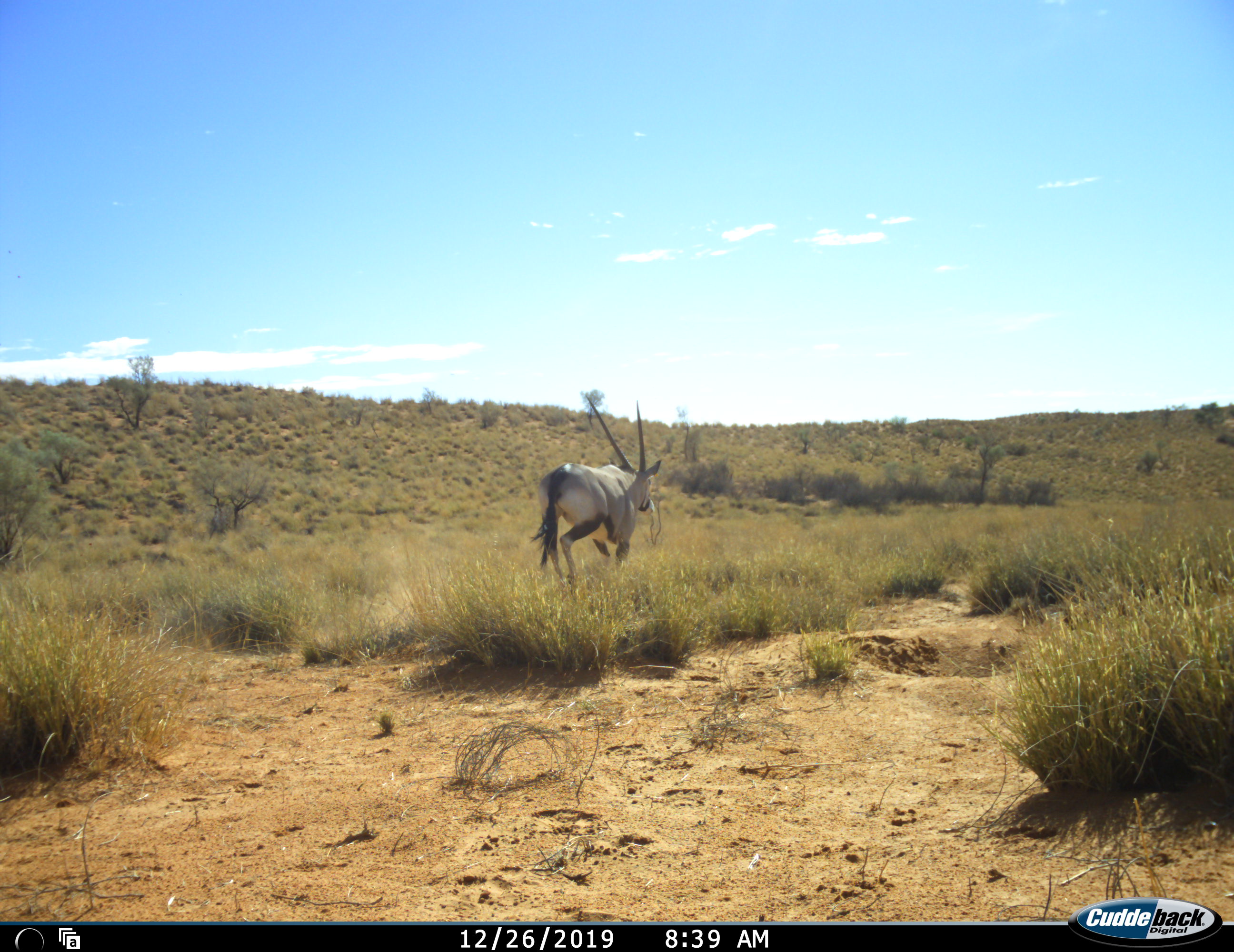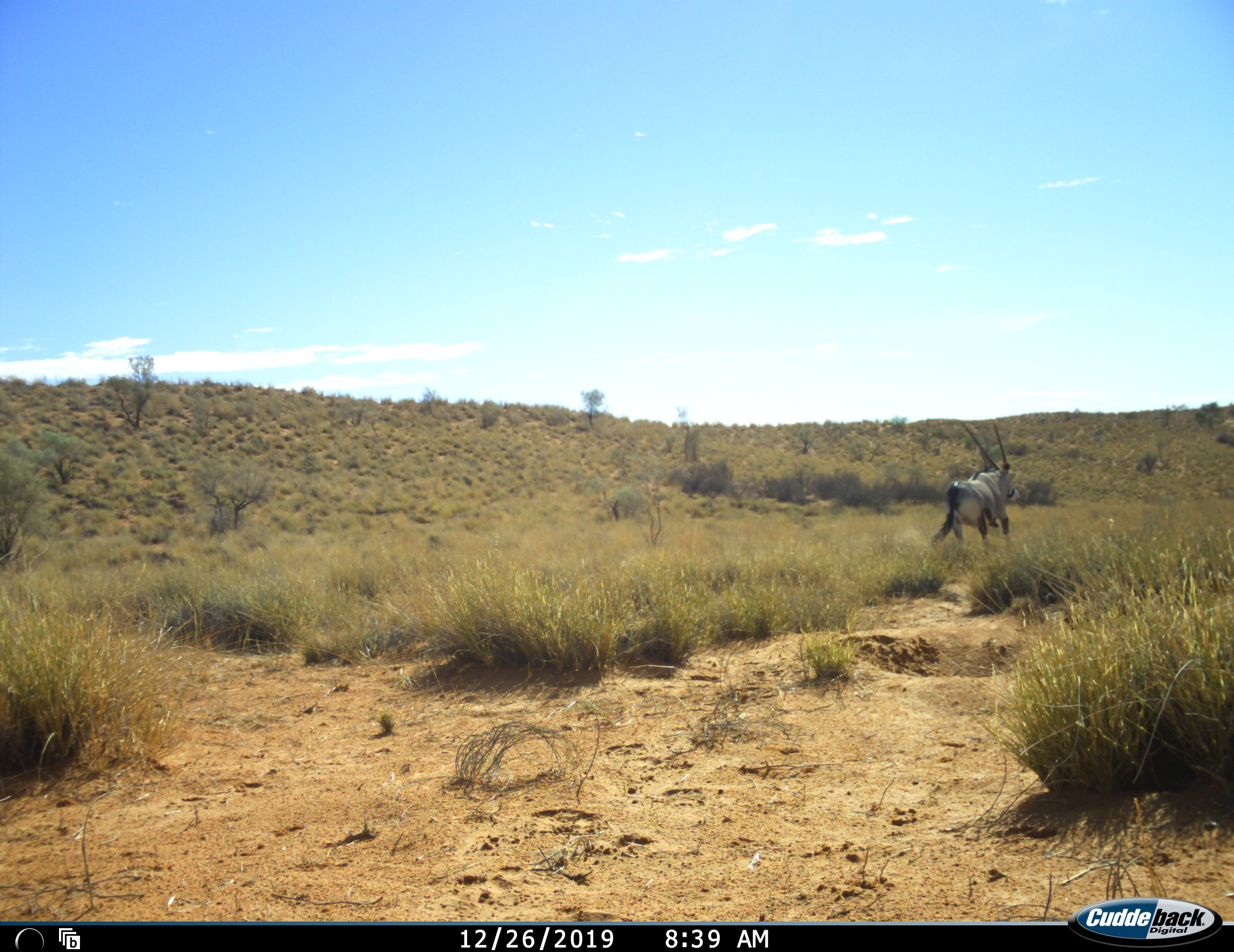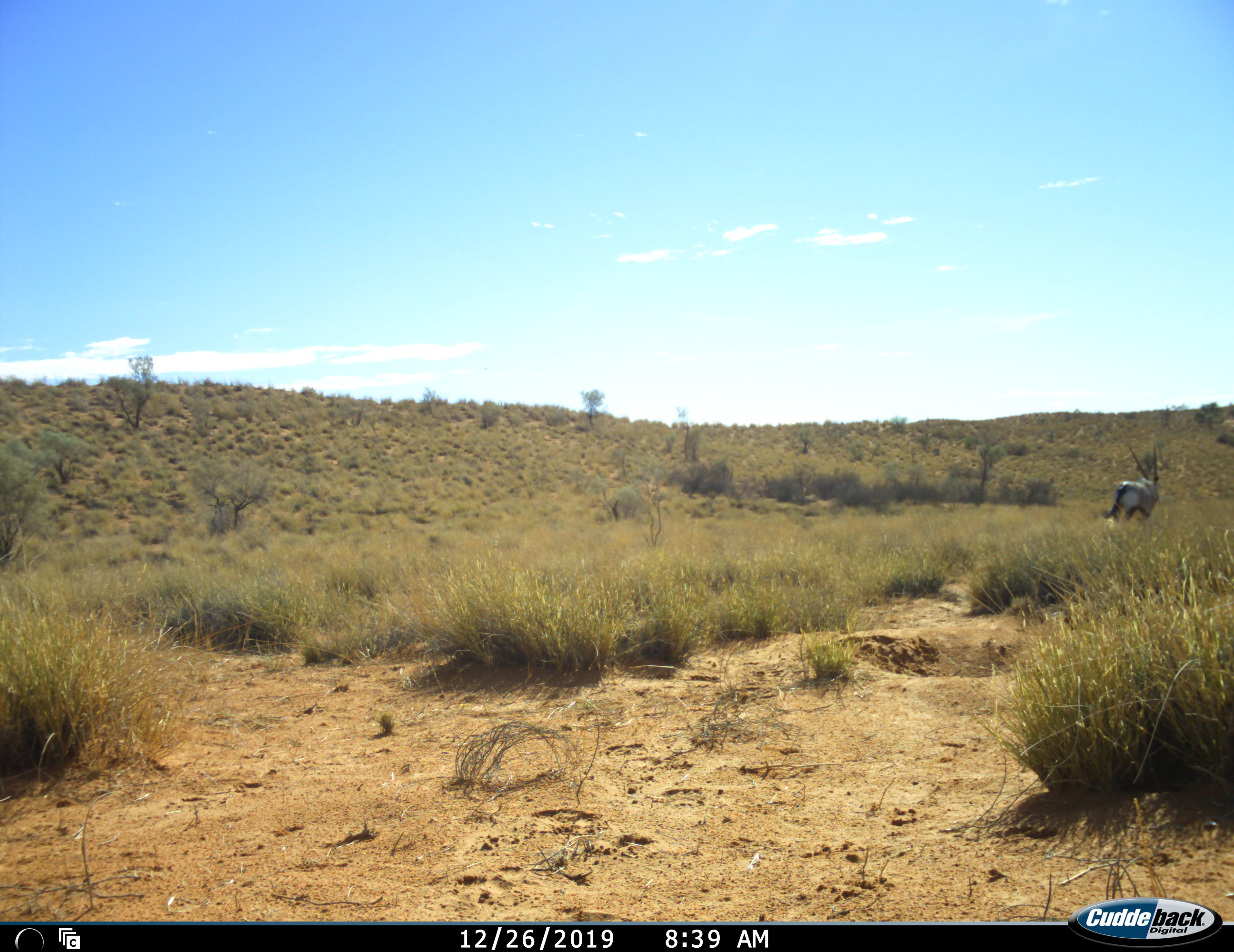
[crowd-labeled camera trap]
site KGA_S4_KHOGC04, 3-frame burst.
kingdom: Animalia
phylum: Chordata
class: Mammalia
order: Artiodactyla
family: Bovidae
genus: Oryx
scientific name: Oryx gazella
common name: gemsbok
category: oryx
Oryx (gemsbok) (Oryx gazella), count 1. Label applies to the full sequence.